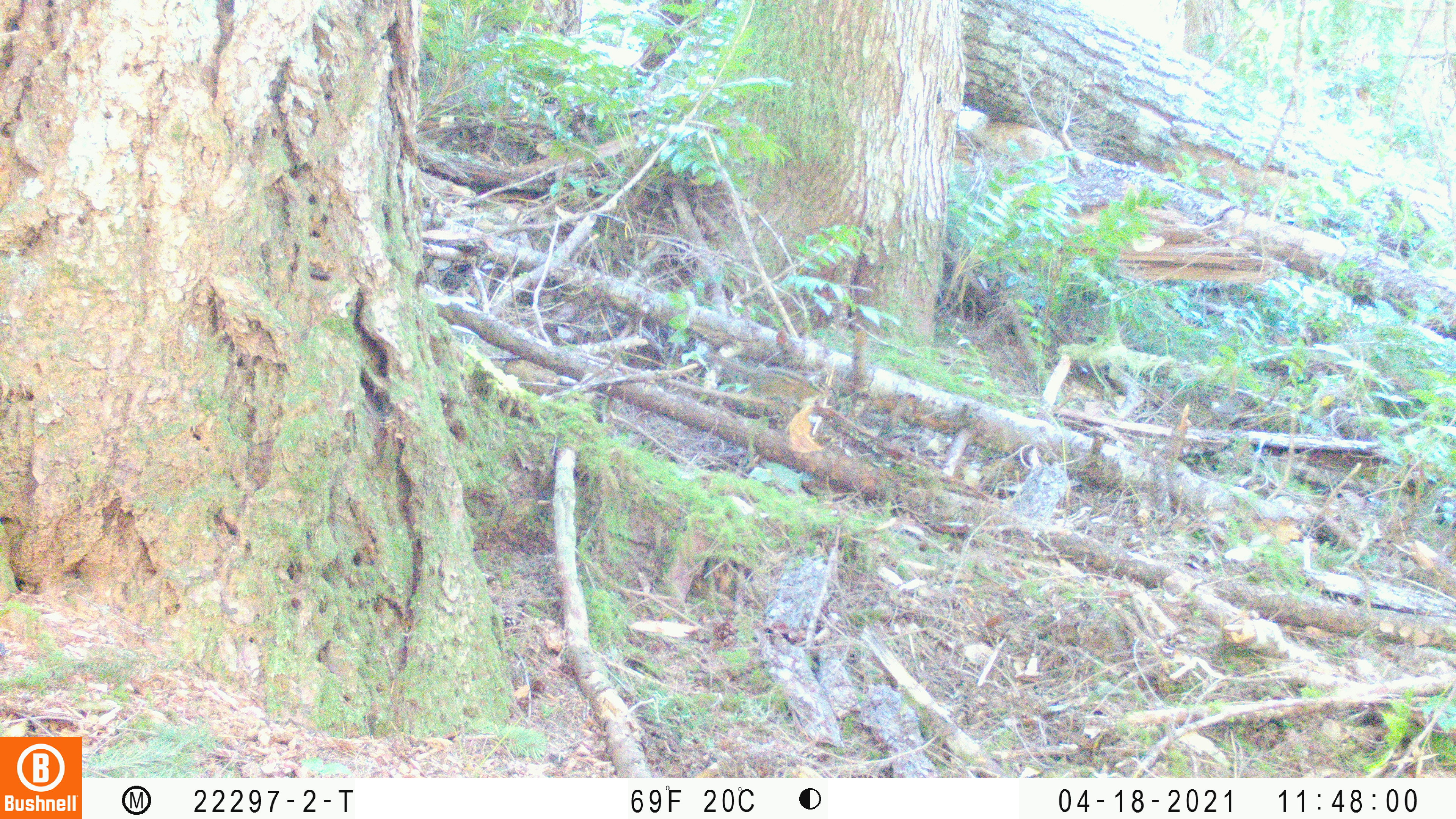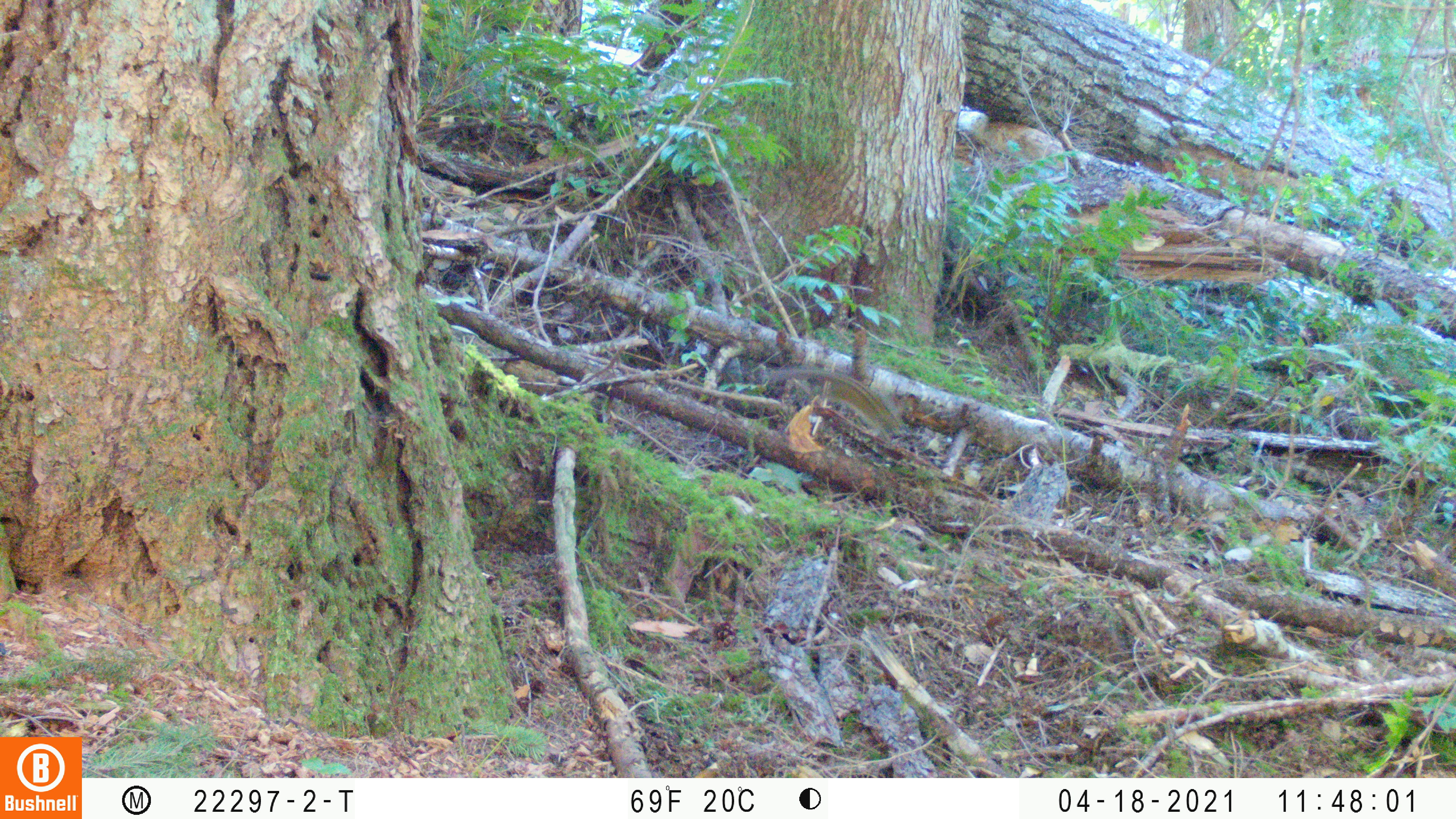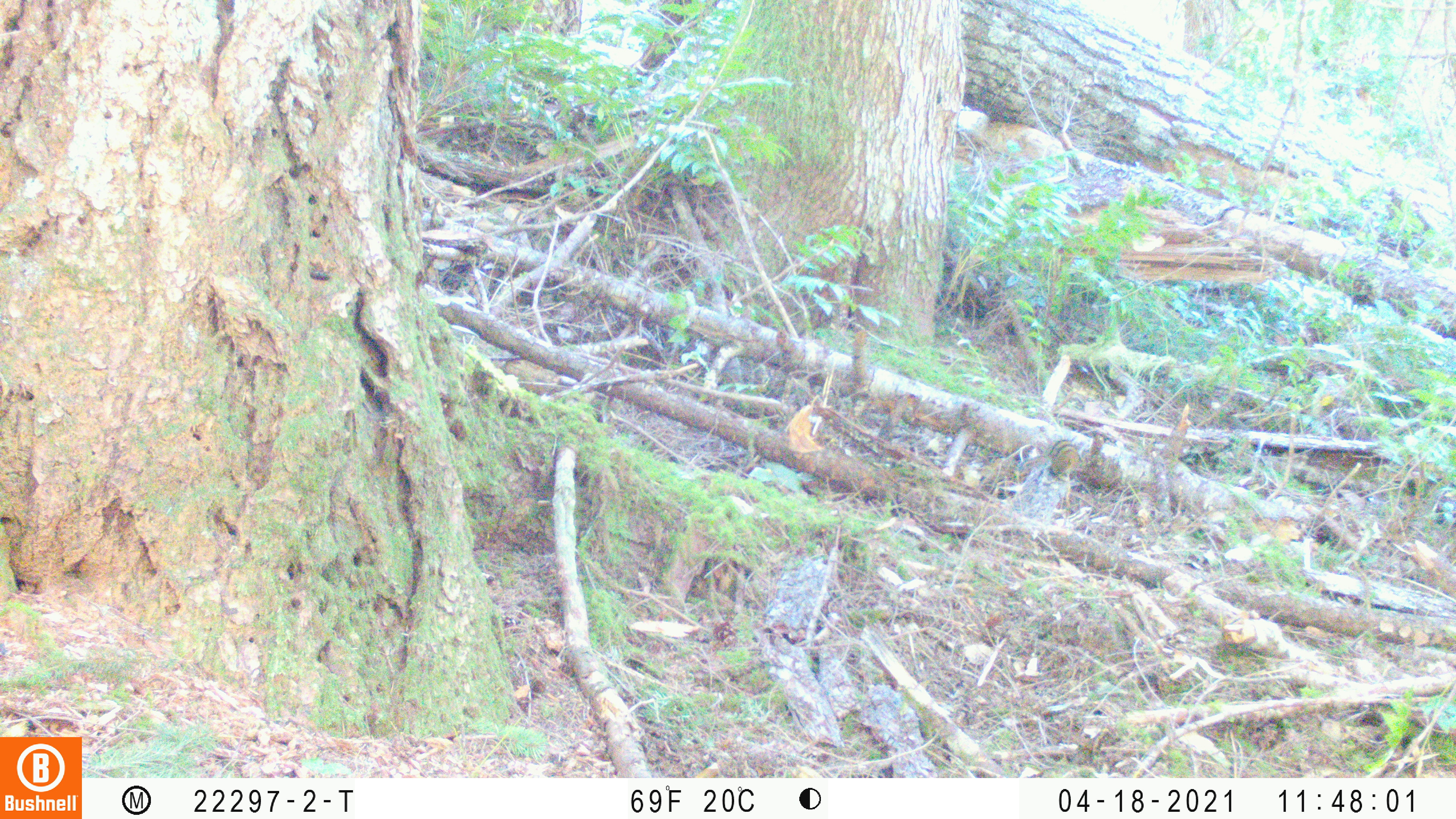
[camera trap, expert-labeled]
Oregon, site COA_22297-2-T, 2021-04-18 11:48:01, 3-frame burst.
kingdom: Animalia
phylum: Chordata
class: Mammalia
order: Rodentia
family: Sciuridae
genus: Neotamias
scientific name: Neotamias townsendii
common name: townsend's chipmunk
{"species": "townsend's chipmunk (Neotamias townsendii)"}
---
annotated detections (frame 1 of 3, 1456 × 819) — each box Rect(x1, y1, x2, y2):
townsend's chipmunk: Rect(685, 333, 850, 432)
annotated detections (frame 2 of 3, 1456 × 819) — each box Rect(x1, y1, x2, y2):
townsend's chipmunk: Rect(746, 350, 936, 467)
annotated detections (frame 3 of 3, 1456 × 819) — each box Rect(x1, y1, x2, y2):
townsend's chipmunk: Rect(992, 423, 1120, 507)